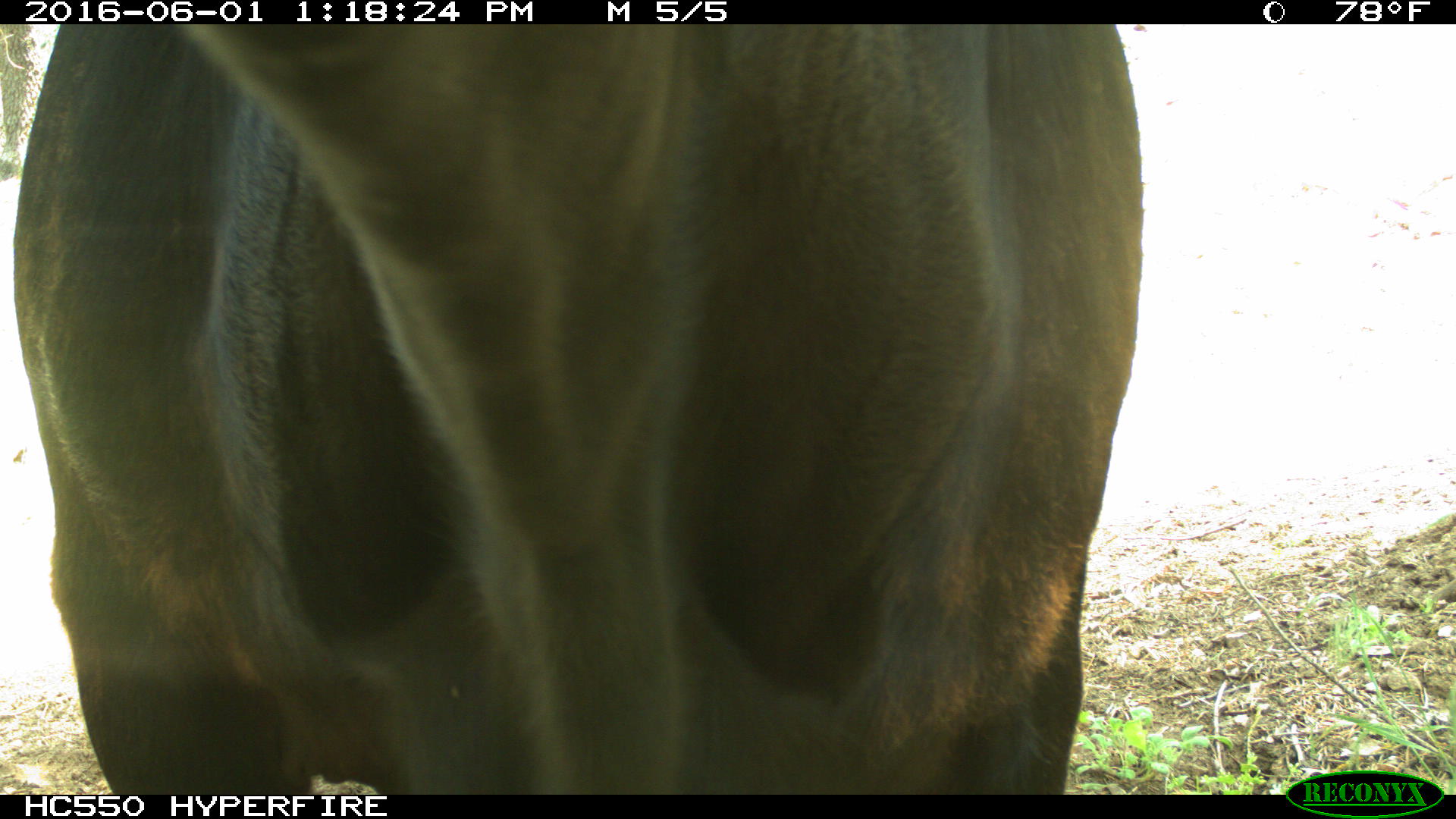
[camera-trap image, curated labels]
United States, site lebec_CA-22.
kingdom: Animalia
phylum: Chordata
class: Mammalia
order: Artiodactyla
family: Bovidae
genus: Bos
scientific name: Bos taurus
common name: domestic cow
Bos taurus (domestic cow).